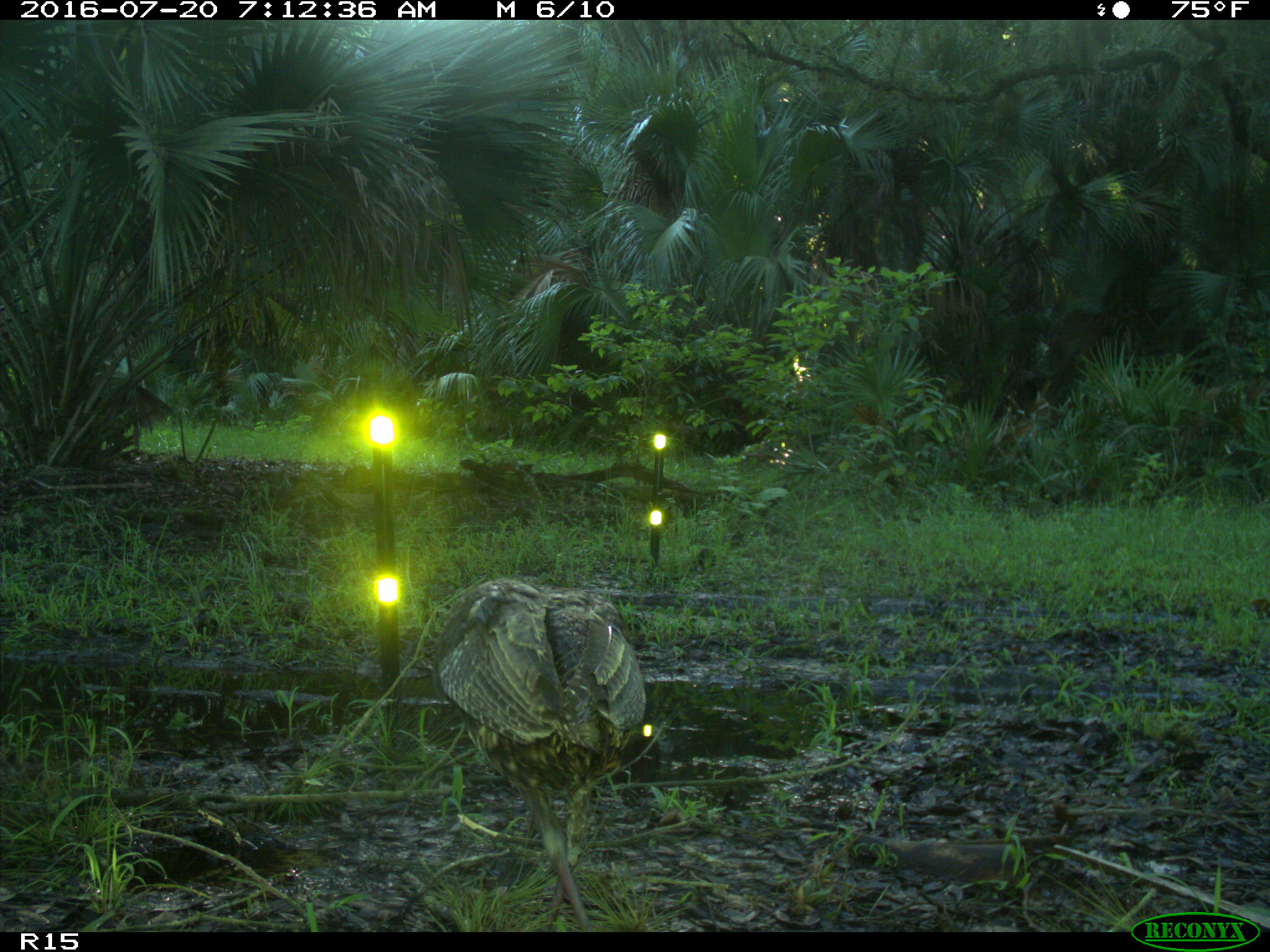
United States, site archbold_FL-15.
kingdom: Animalia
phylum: Chordata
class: Aves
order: Galliformes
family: Phasianidae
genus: Meleagris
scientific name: Meleagris gallopavo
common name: wild turkey